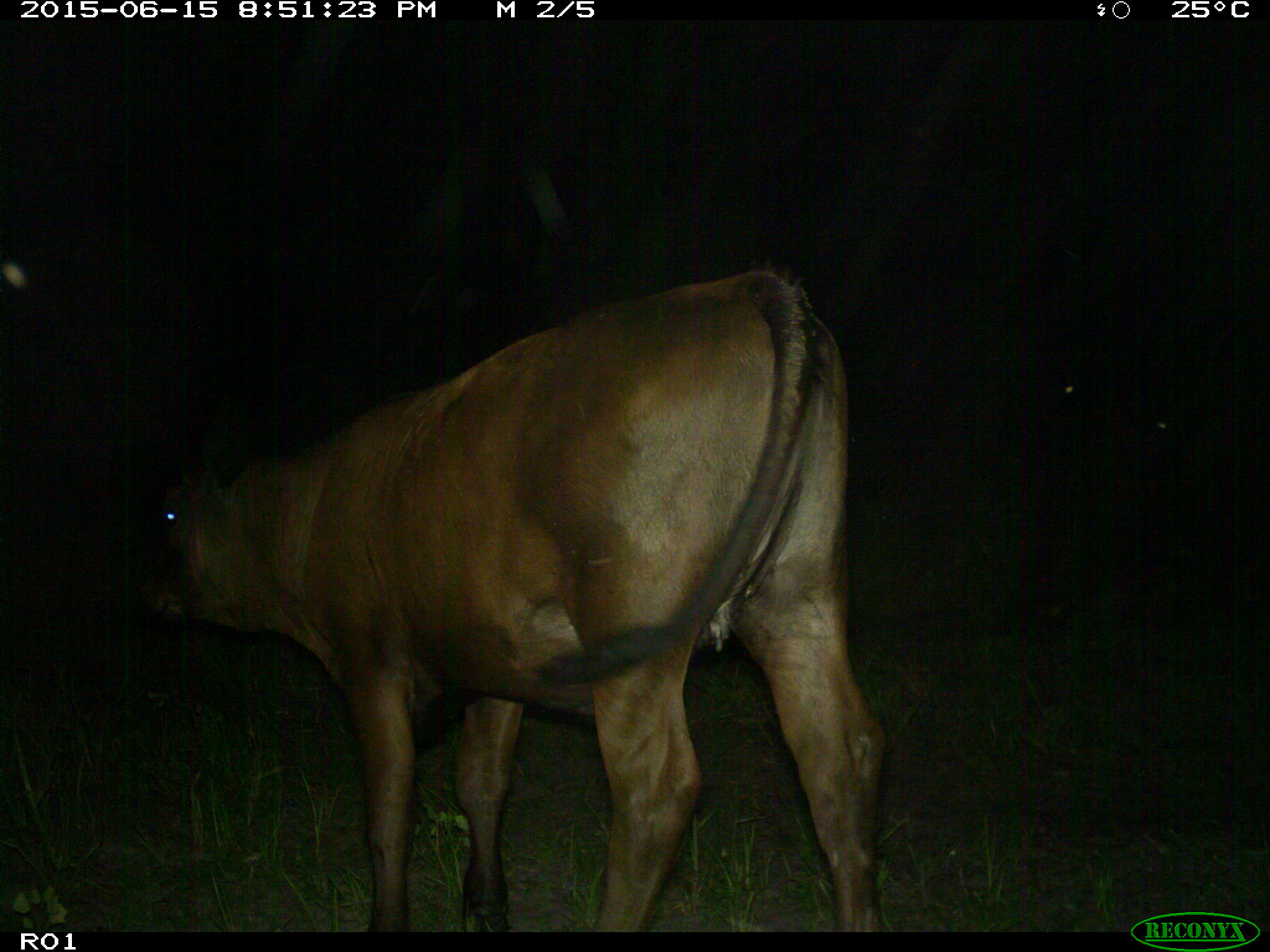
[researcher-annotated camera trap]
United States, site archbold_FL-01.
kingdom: Animalia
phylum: Chordata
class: Mammalia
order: Artiodactyla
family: Bovidae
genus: Bos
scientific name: Bos taurus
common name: domestic cow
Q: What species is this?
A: Bos taurus (domestic cow).